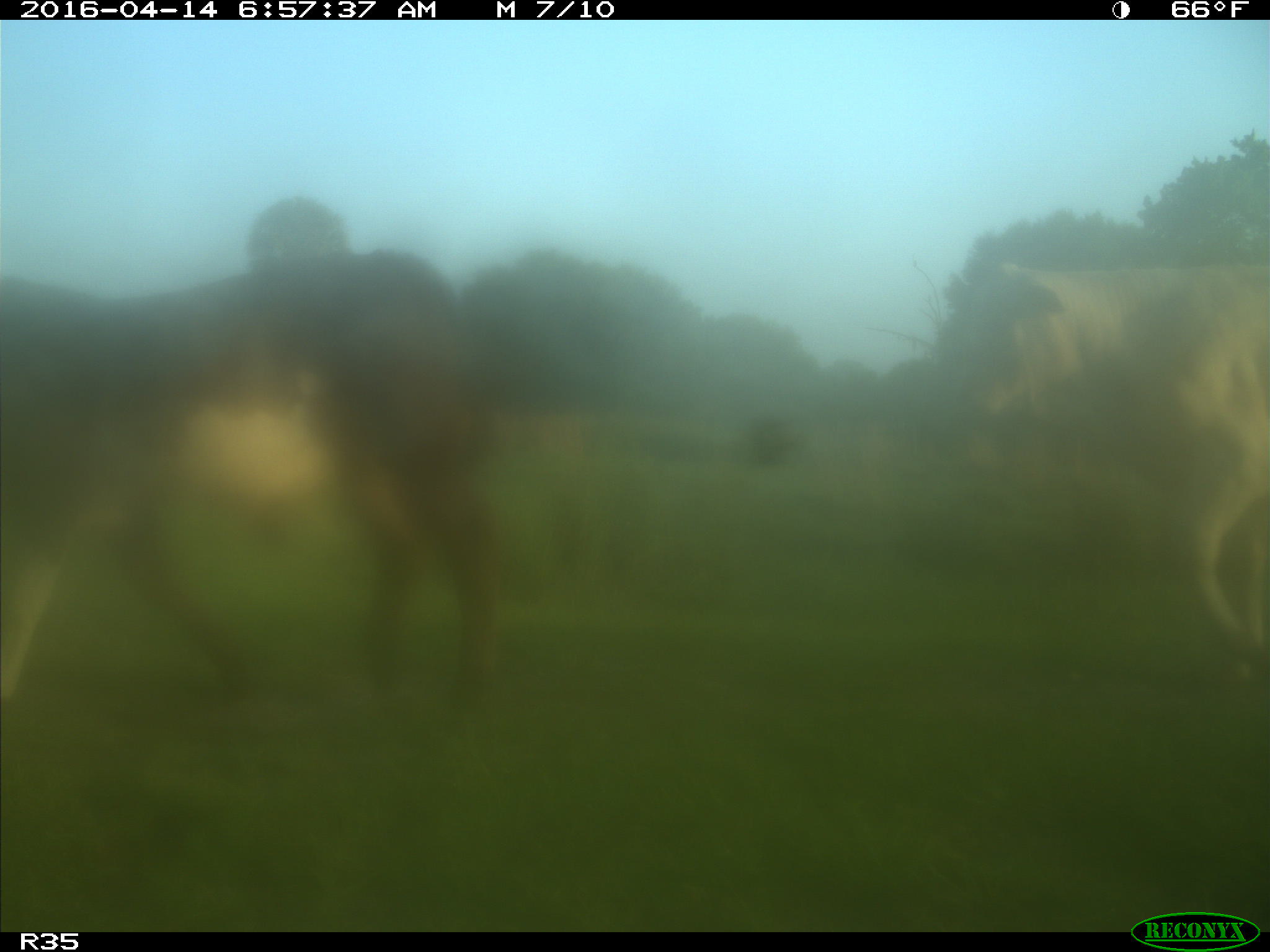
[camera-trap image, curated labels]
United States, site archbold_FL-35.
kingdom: Animalia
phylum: Chordata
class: Mammalia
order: Artiodactyla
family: Bovidae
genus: Bos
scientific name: Bos taurus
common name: domestic cow